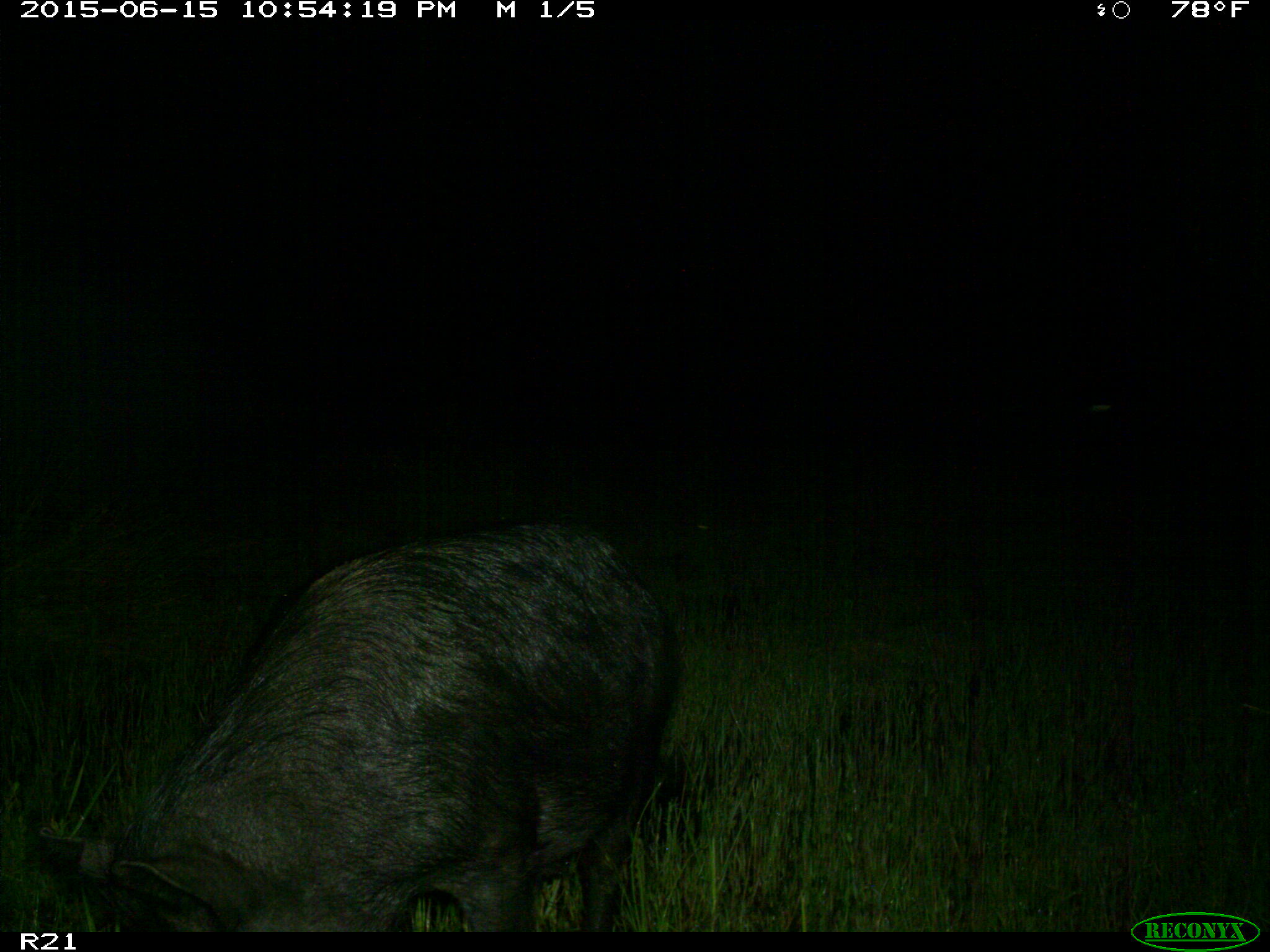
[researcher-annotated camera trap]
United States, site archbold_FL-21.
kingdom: Animalia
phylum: Chordata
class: Mammalia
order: Artiodactyla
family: Suidae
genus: Sus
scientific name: Sus scrofa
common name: wild boar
Sus scrofa (wild boar).